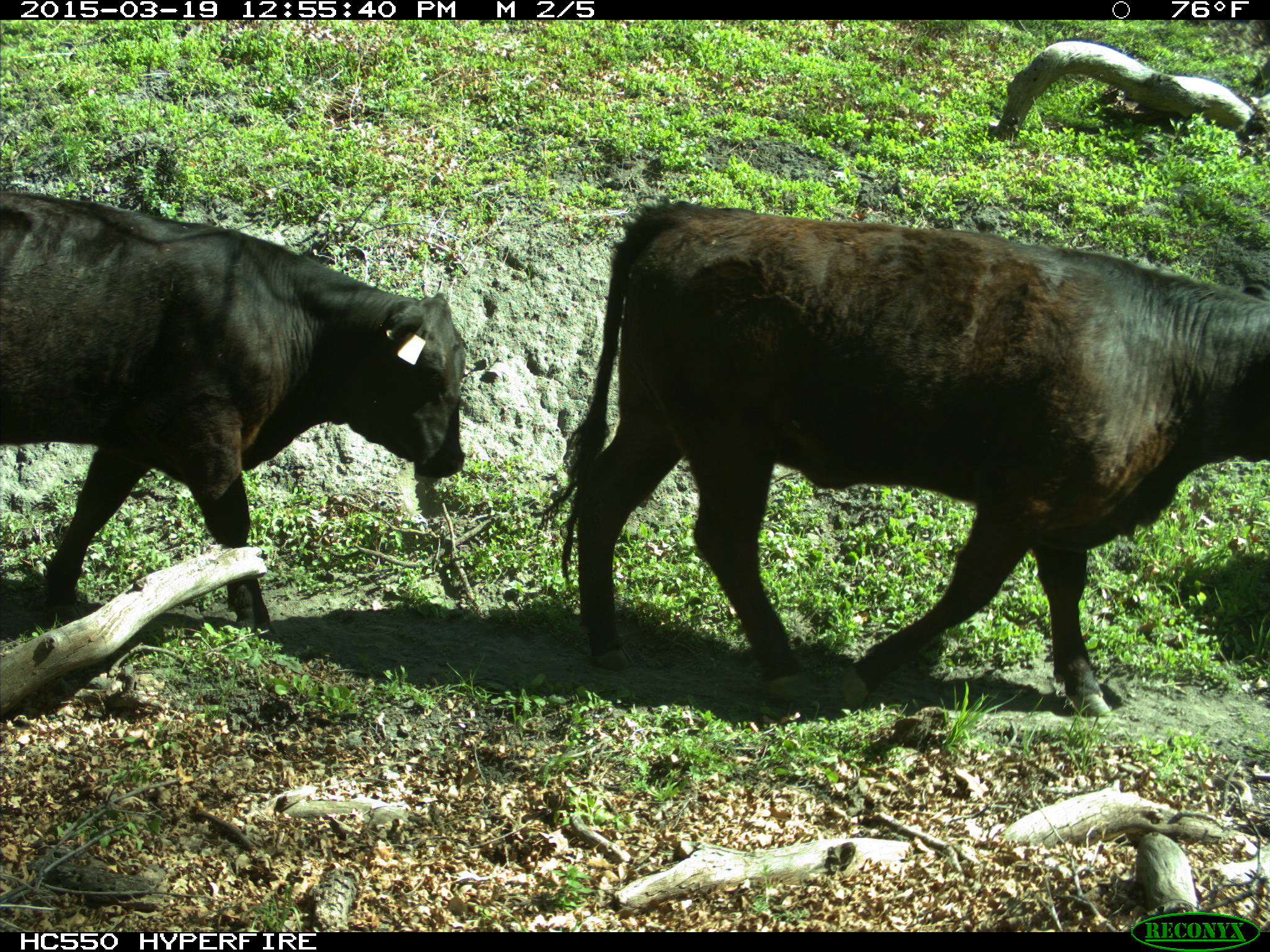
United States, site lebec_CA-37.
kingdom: Animalia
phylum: Chordata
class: Mammalia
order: Artiodactyla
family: Bovidae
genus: Bos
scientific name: Bos taurus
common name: domestic cow